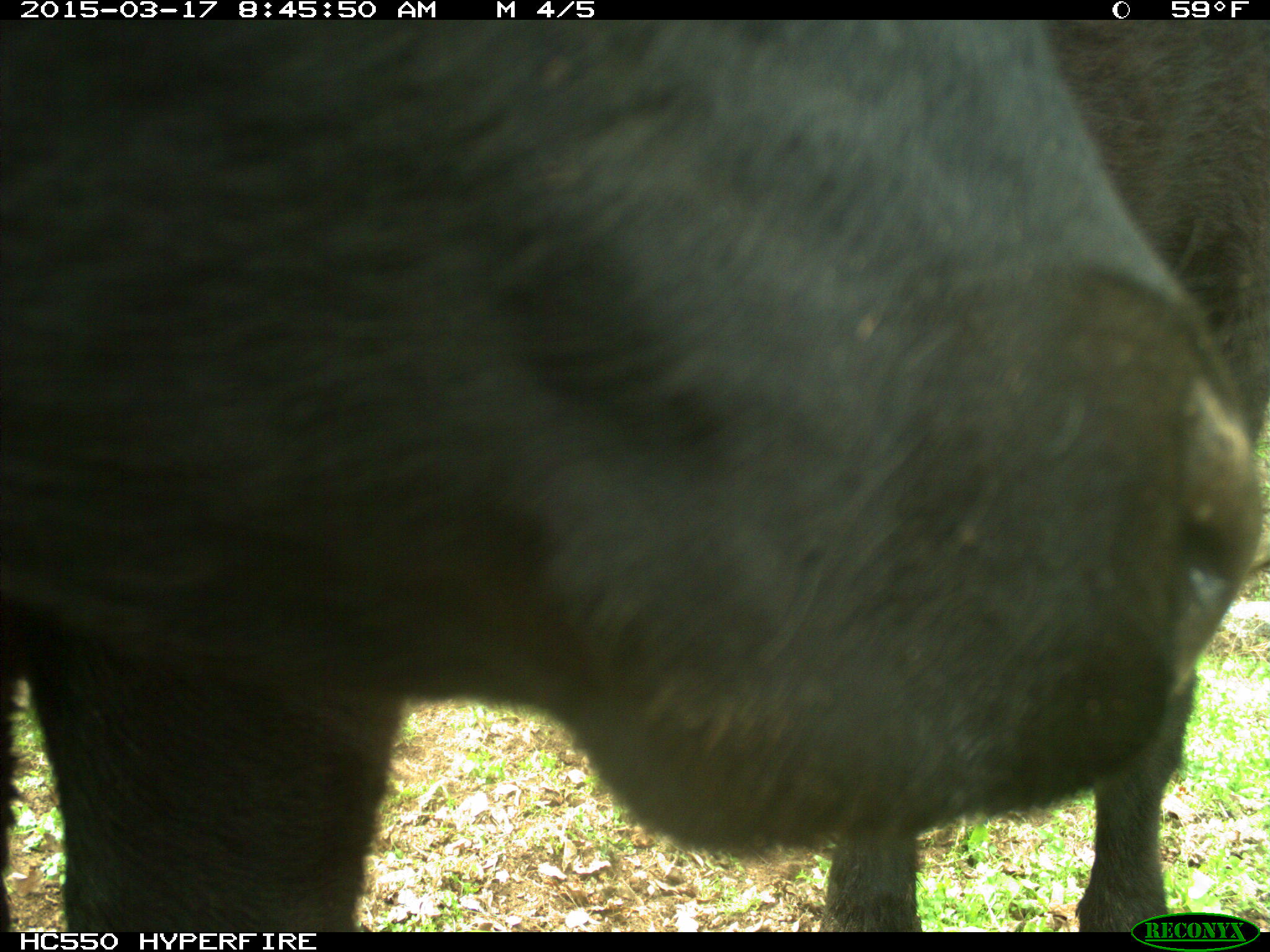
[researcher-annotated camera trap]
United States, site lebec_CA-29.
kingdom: Animalia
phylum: Chordata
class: Mammalia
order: Artiodactyla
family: Bovidae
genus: Bos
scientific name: Bos taurus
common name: domestic cow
Bos taurus (domestic cow).